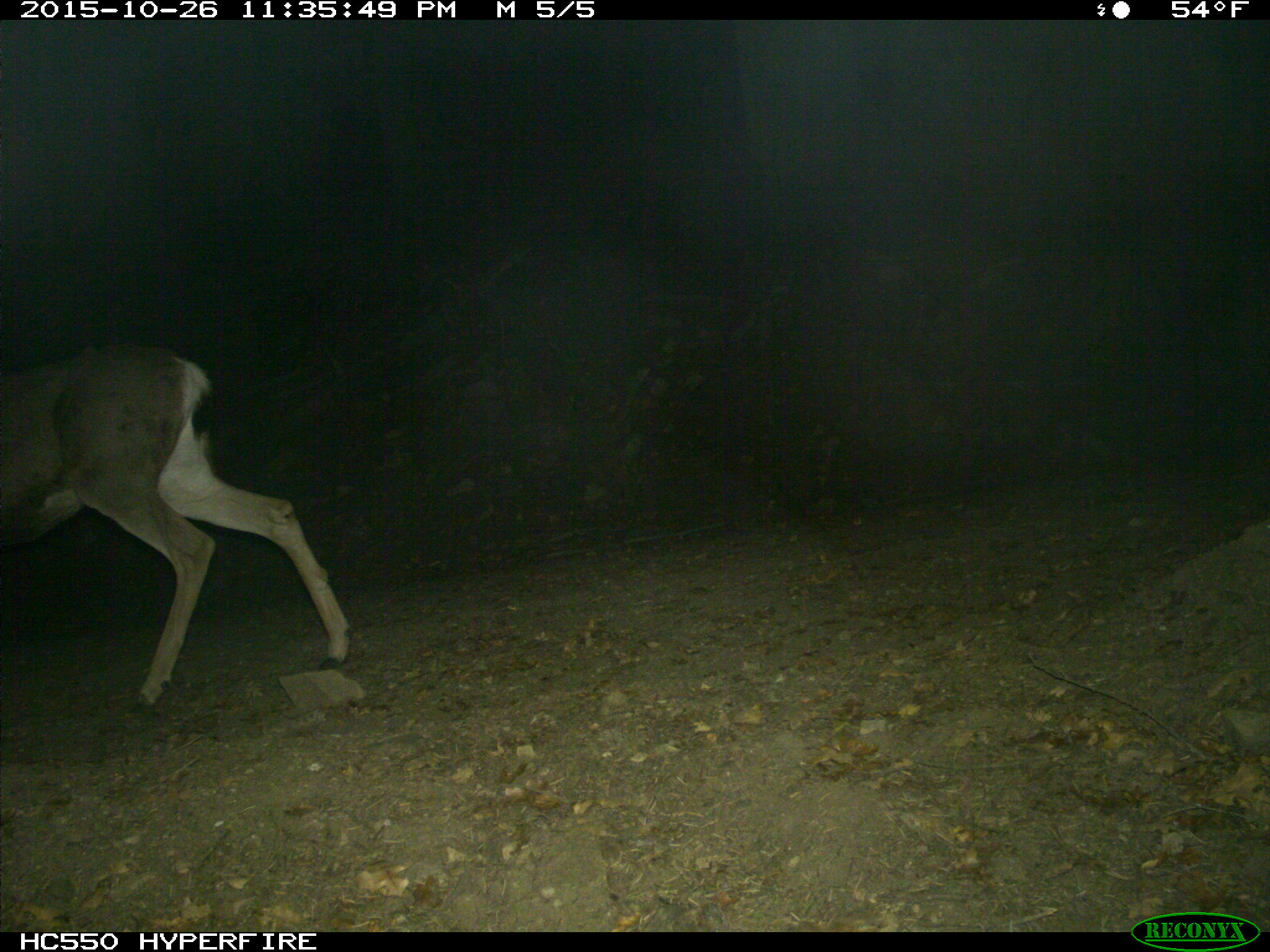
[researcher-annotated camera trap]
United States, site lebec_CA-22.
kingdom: Animalia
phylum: Chordata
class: Mammalia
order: Artiodactyla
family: Cervidae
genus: Odocoileus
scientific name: Odocoileus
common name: deer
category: unidentified deer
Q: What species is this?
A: Unidentified deer (deer) (Odocoileus).